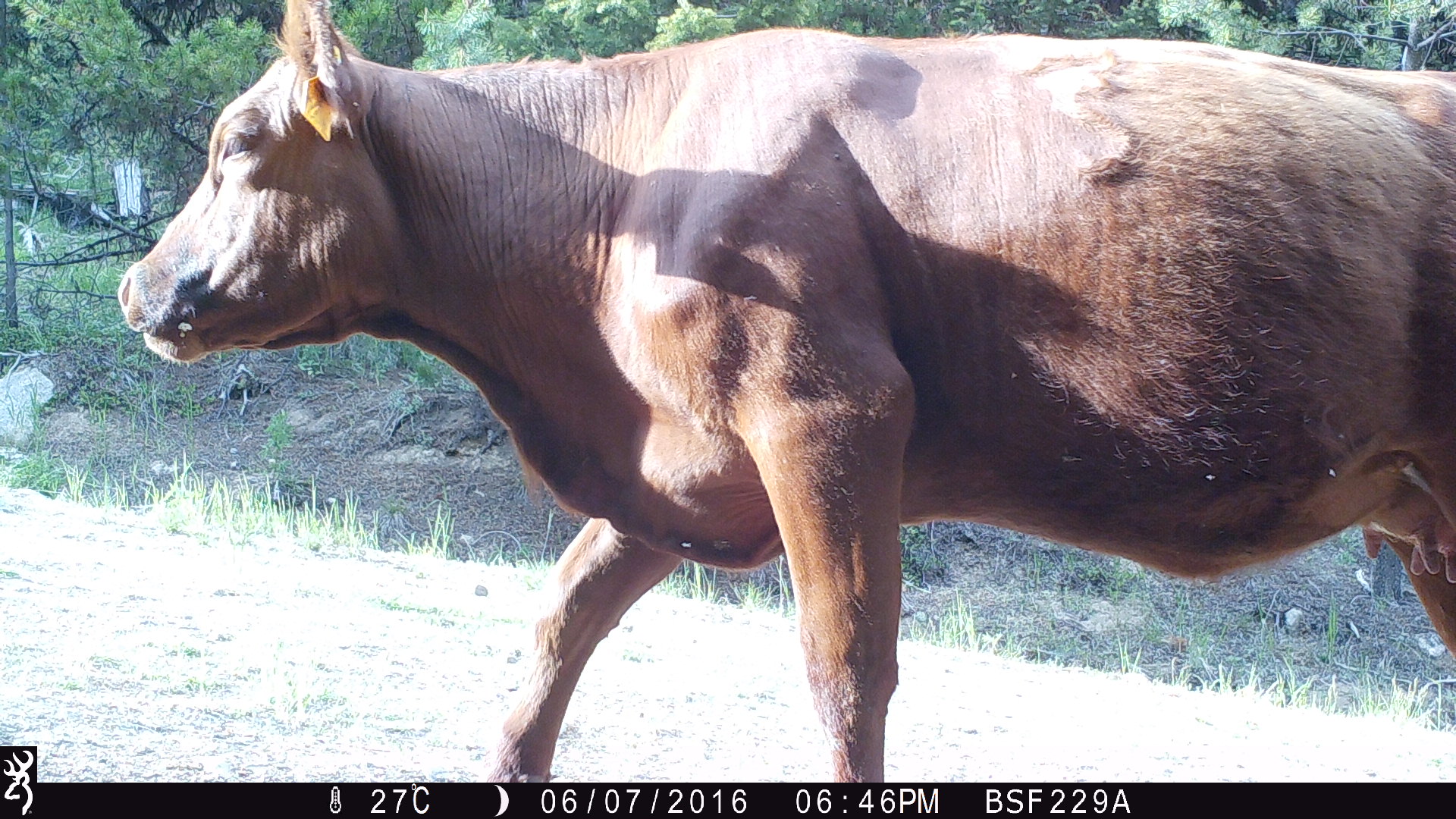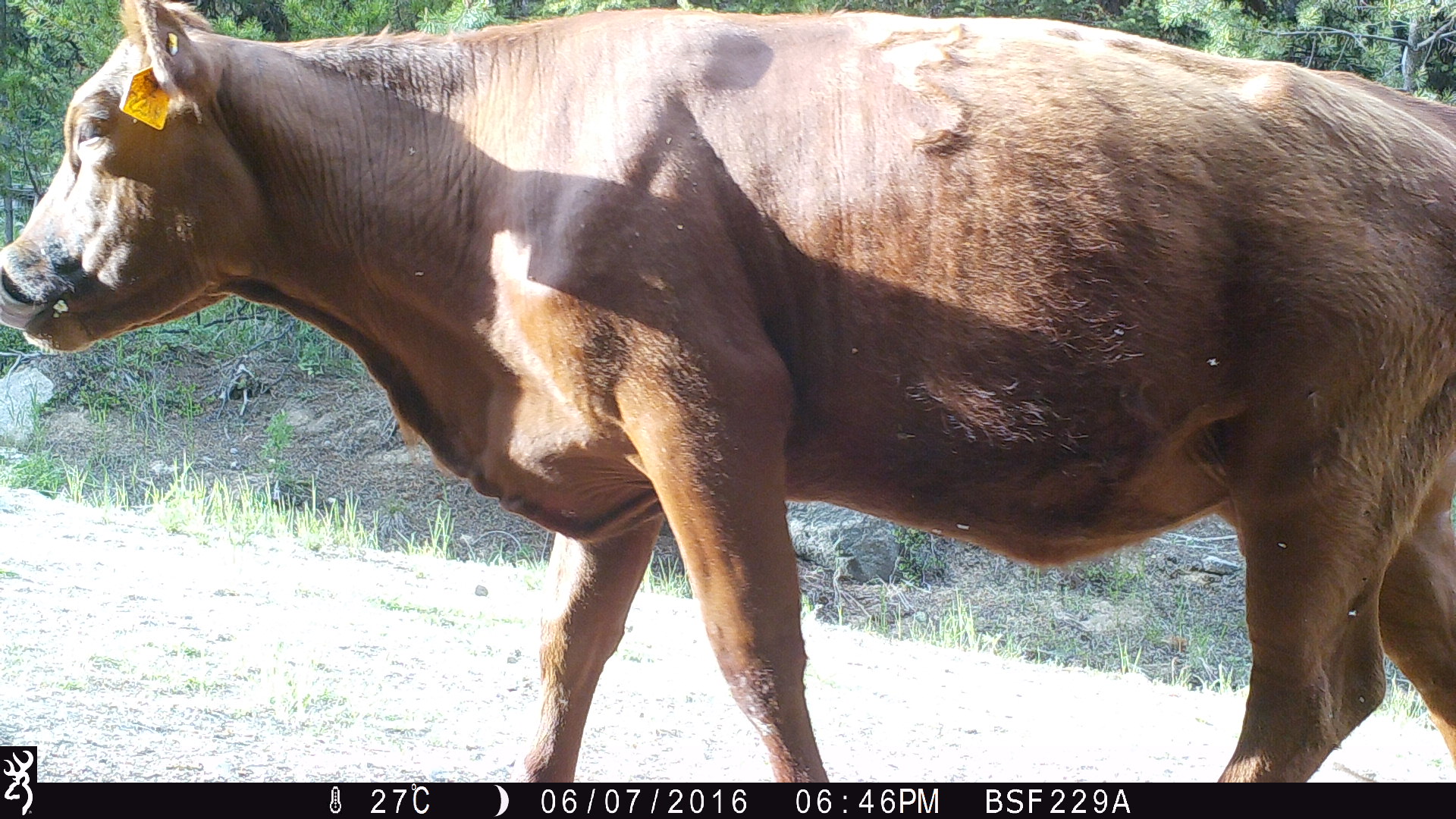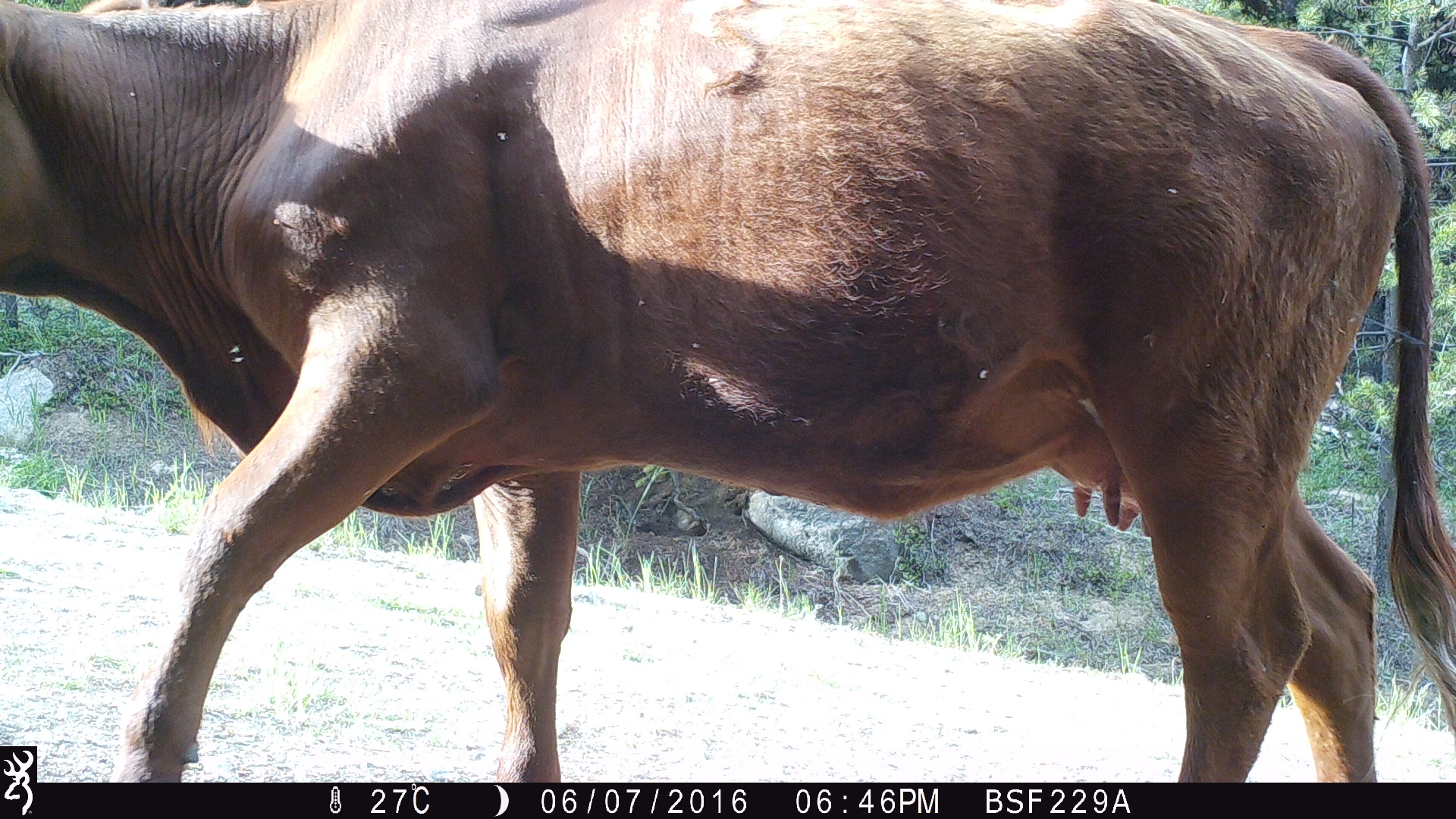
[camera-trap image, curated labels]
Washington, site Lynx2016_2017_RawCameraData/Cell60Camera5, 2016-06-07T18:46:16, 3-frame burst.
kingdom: Animalia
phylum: Chordata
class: Mammalia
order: Artiodactyla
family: Bovidae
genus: Bos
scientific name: Bos taurus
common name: domestic cattle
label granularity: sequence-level